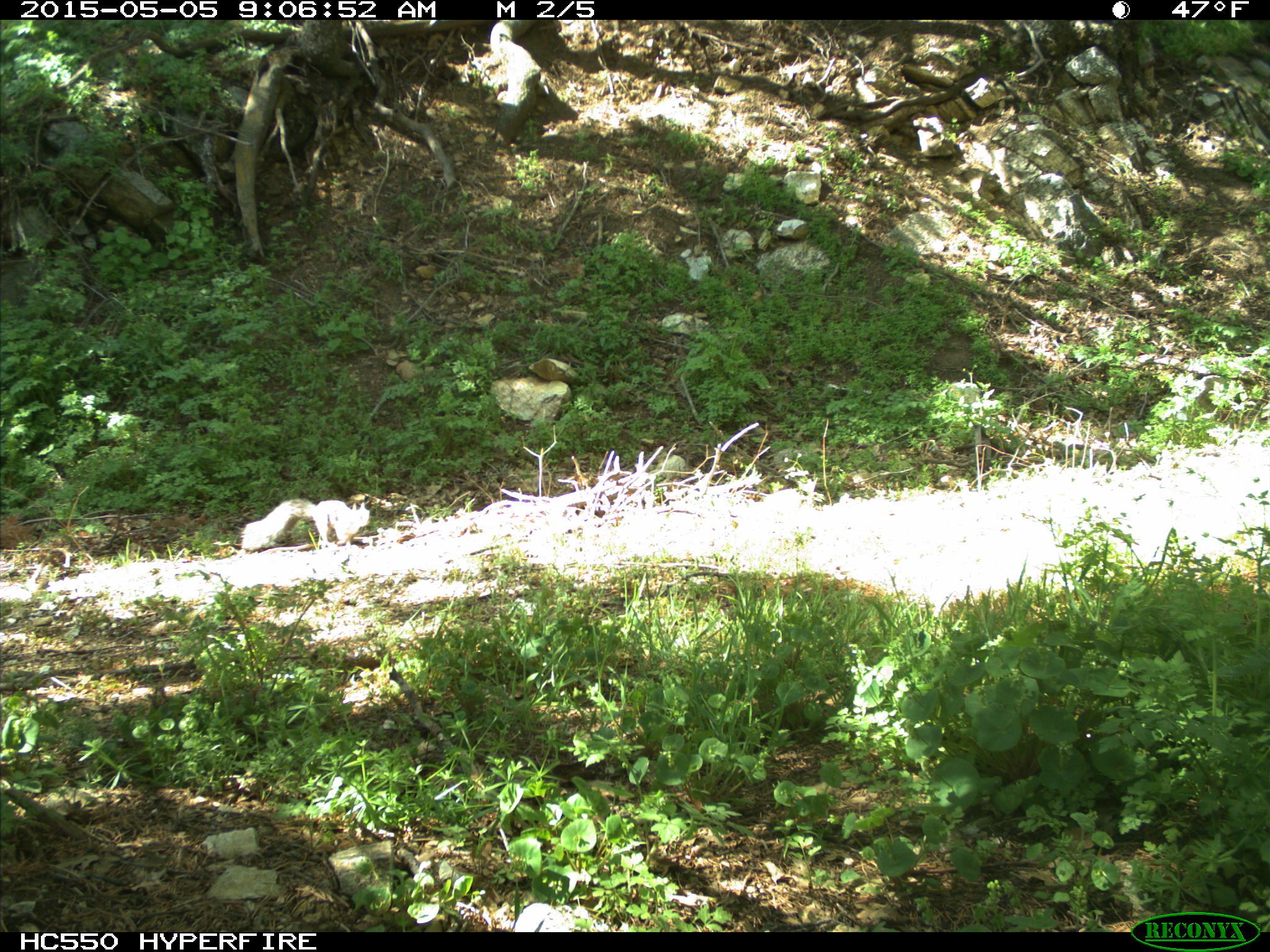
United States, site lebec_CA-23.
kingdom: Animalia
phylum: Chordata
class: Mammalia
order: Rodentia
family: Sciuridae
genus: Sciurus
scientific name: Sciurus carolinensis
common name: eastern gray squirrel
Sciurus carolinensis (eastern gray squirrel).